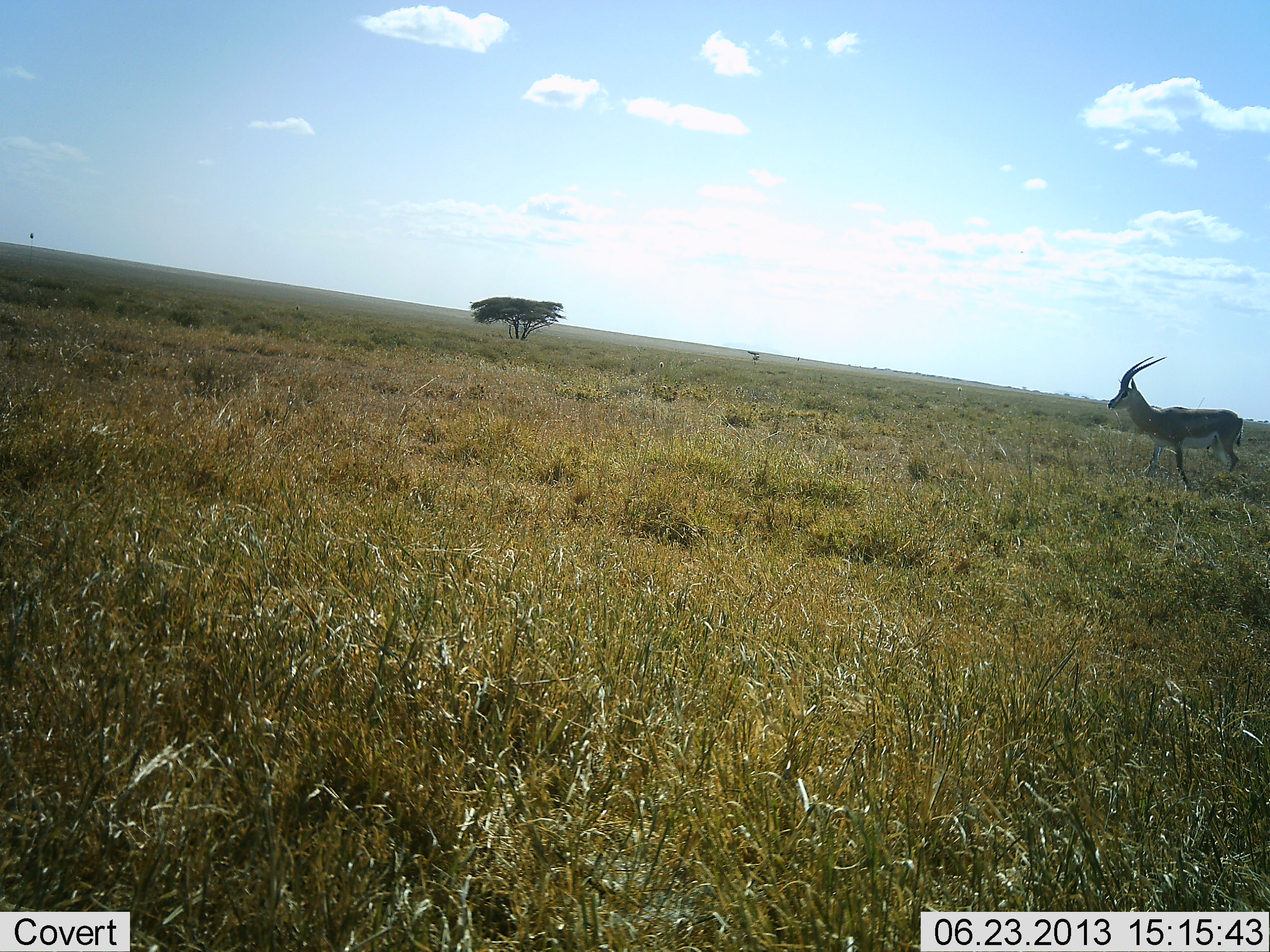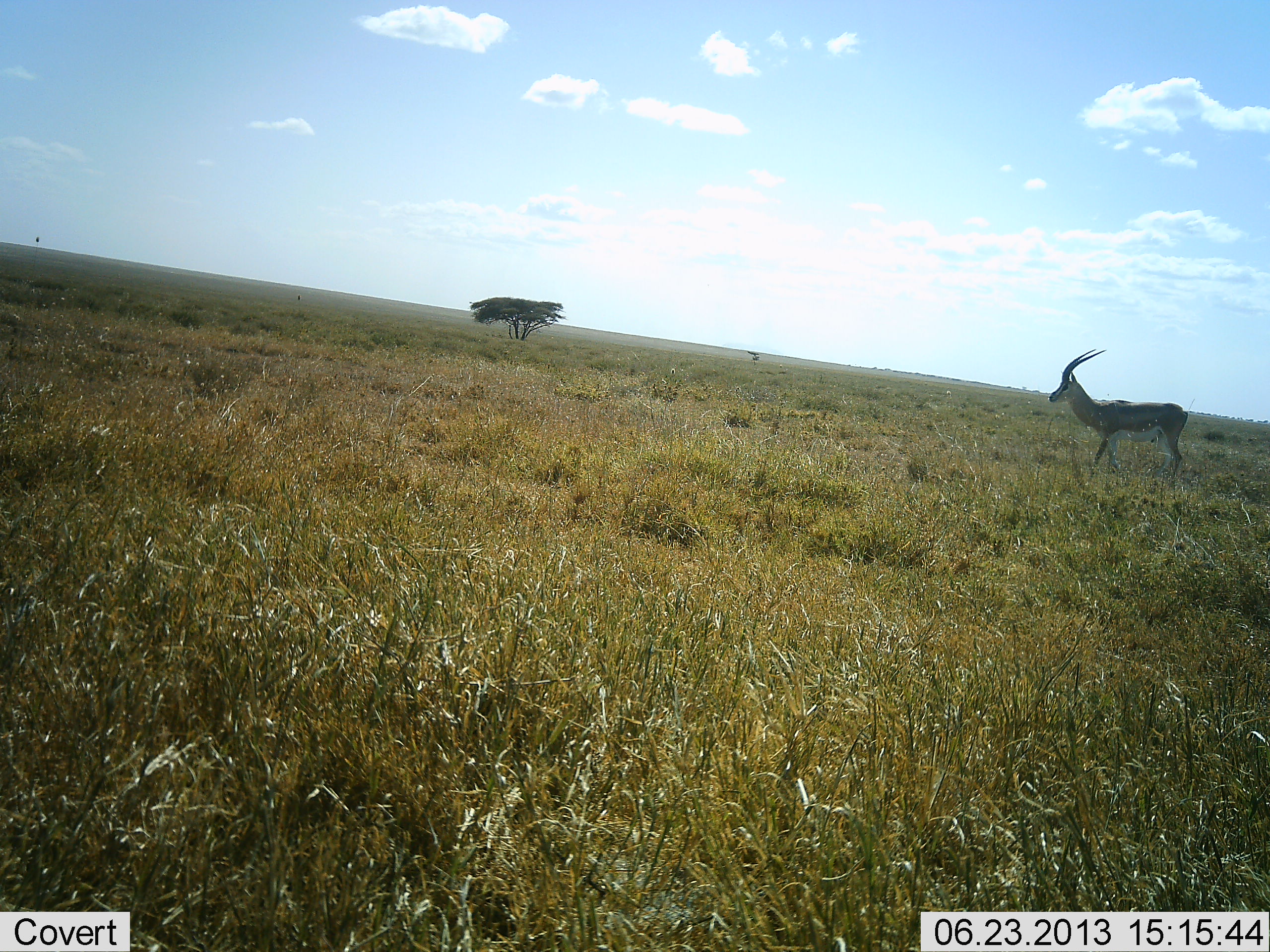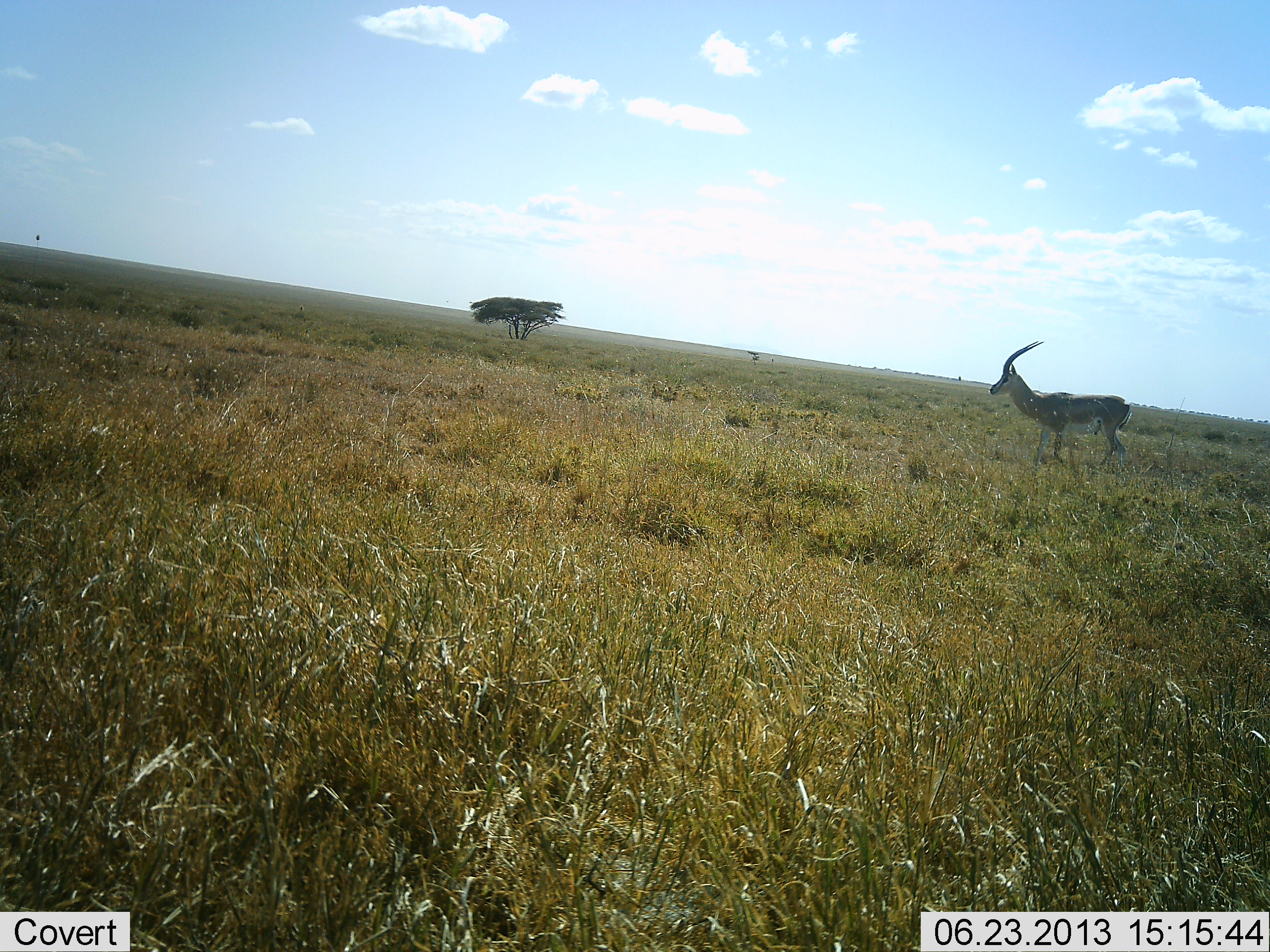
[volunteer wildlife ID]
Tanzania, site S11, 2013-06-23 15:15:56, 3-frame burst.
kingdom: Animalia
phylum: Chordata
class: Mammalia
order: Artiodactyla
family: Bovidae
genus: Nanger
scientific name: Nanger granti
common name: grant's gazelle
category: gazellegrants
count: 1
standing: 0%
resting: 0%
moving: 100%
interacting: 0%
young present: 0%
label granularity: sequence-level